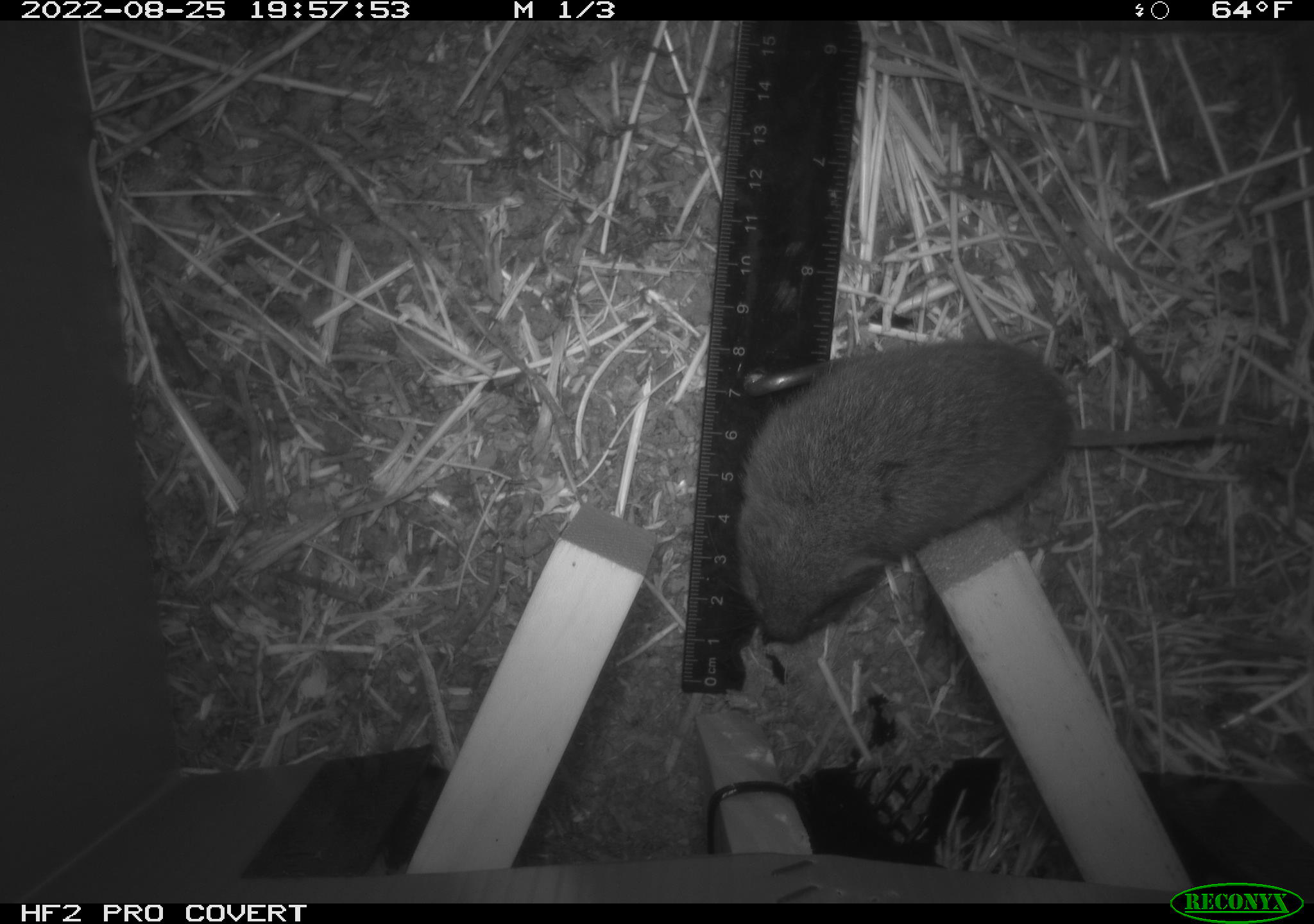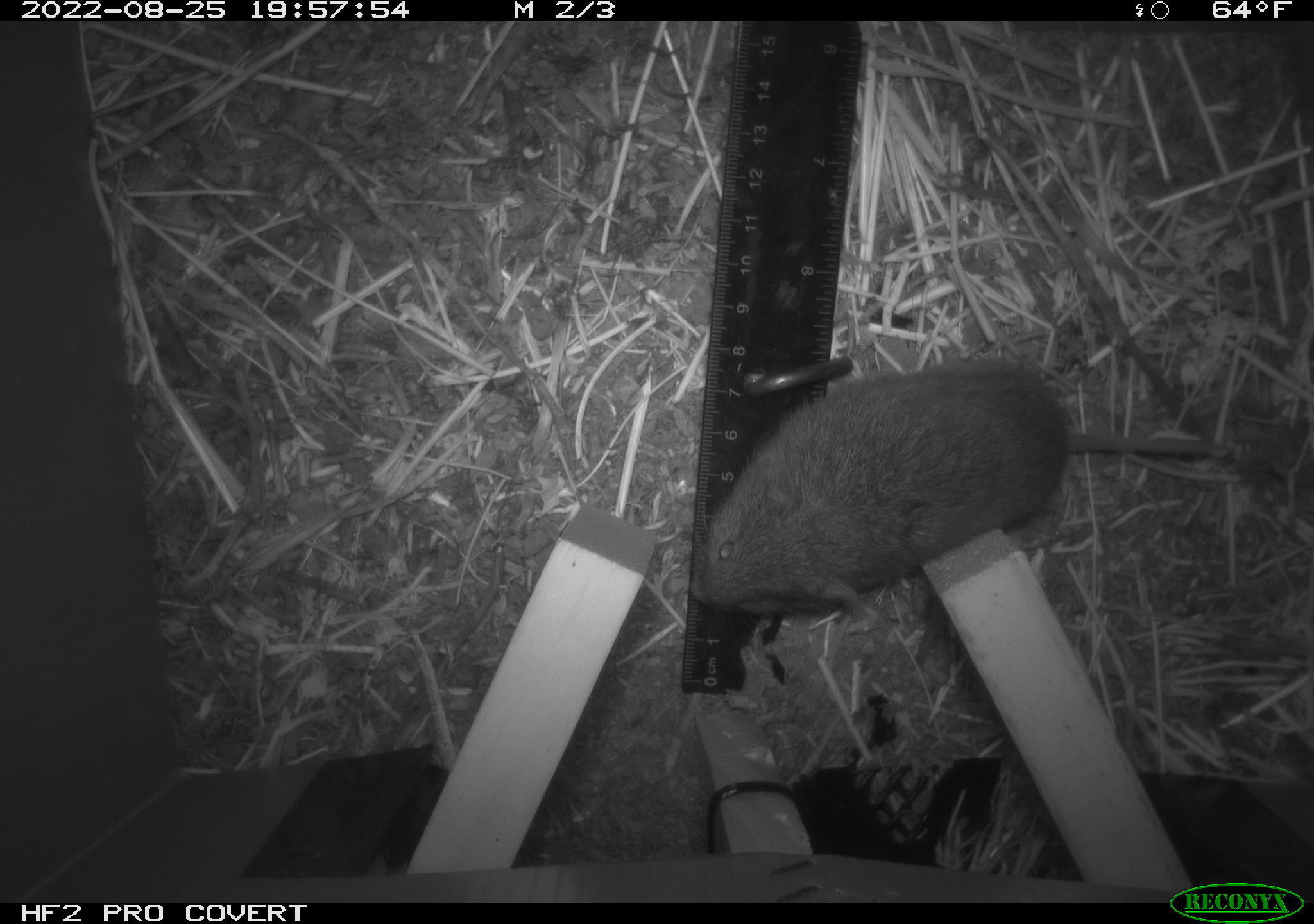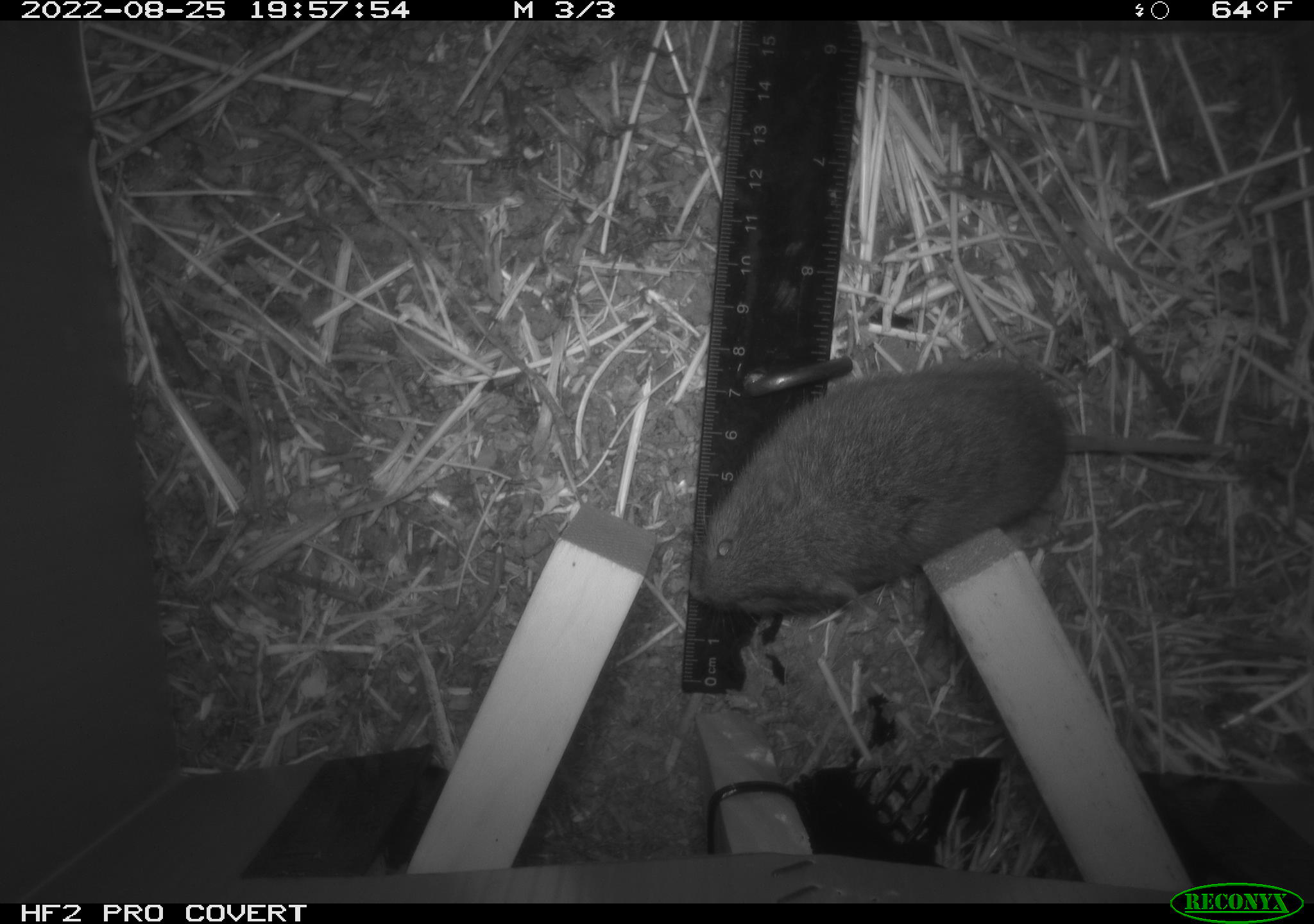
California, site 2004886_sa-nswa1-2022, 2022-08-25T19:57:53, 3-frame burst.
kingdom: Animalia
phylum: Chordata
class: Mammalia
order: Rodentia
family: Cricetidae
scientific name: Cricetidae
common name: hamsters, voles, lemmings, and allies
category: cricetidae family